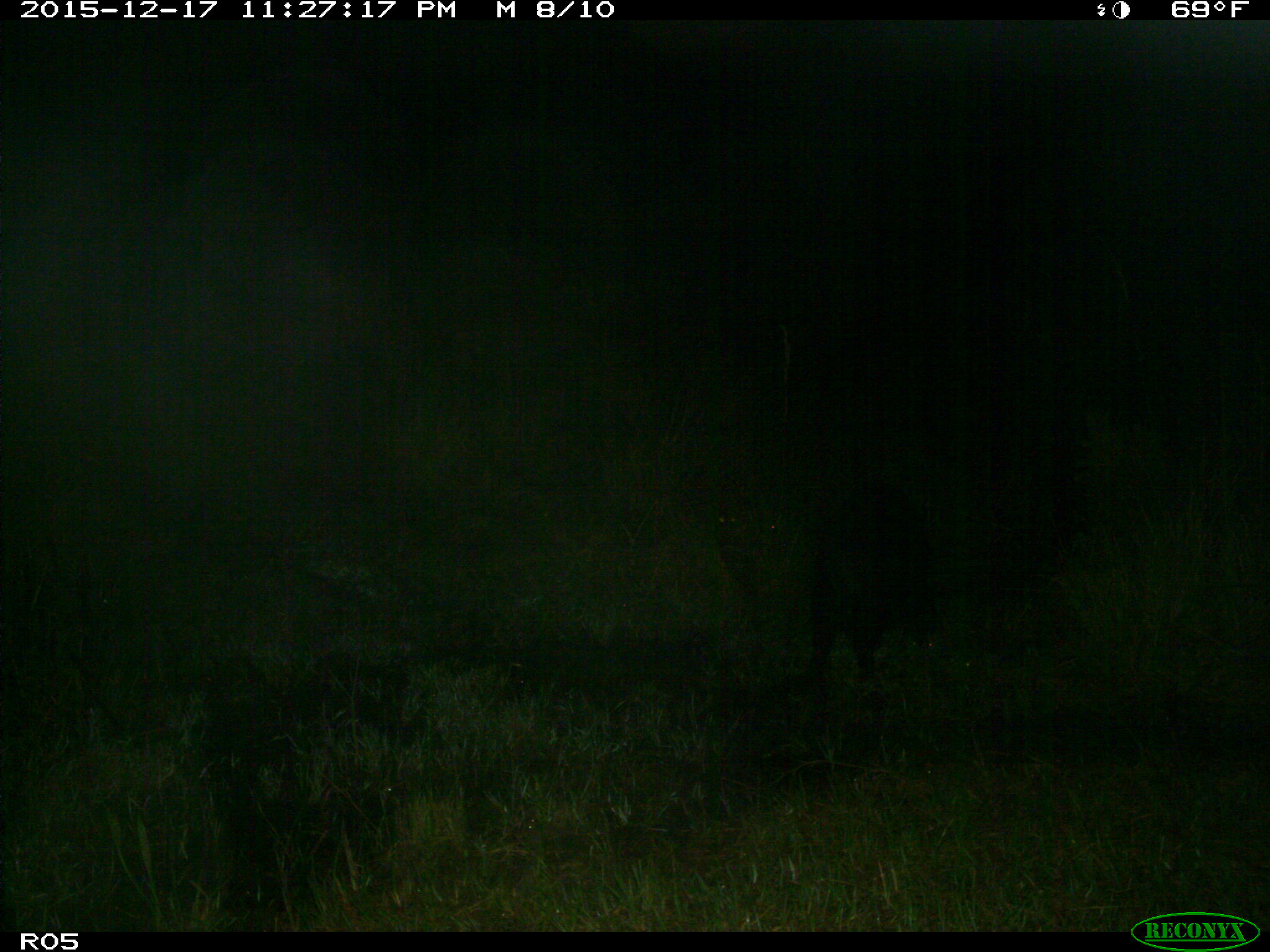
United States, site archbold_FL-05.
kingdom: Animalia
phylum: Chordata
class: Mammalia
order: Artiodactyla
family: Suidae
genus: Sus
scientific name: Sus scrofa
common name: wild boar